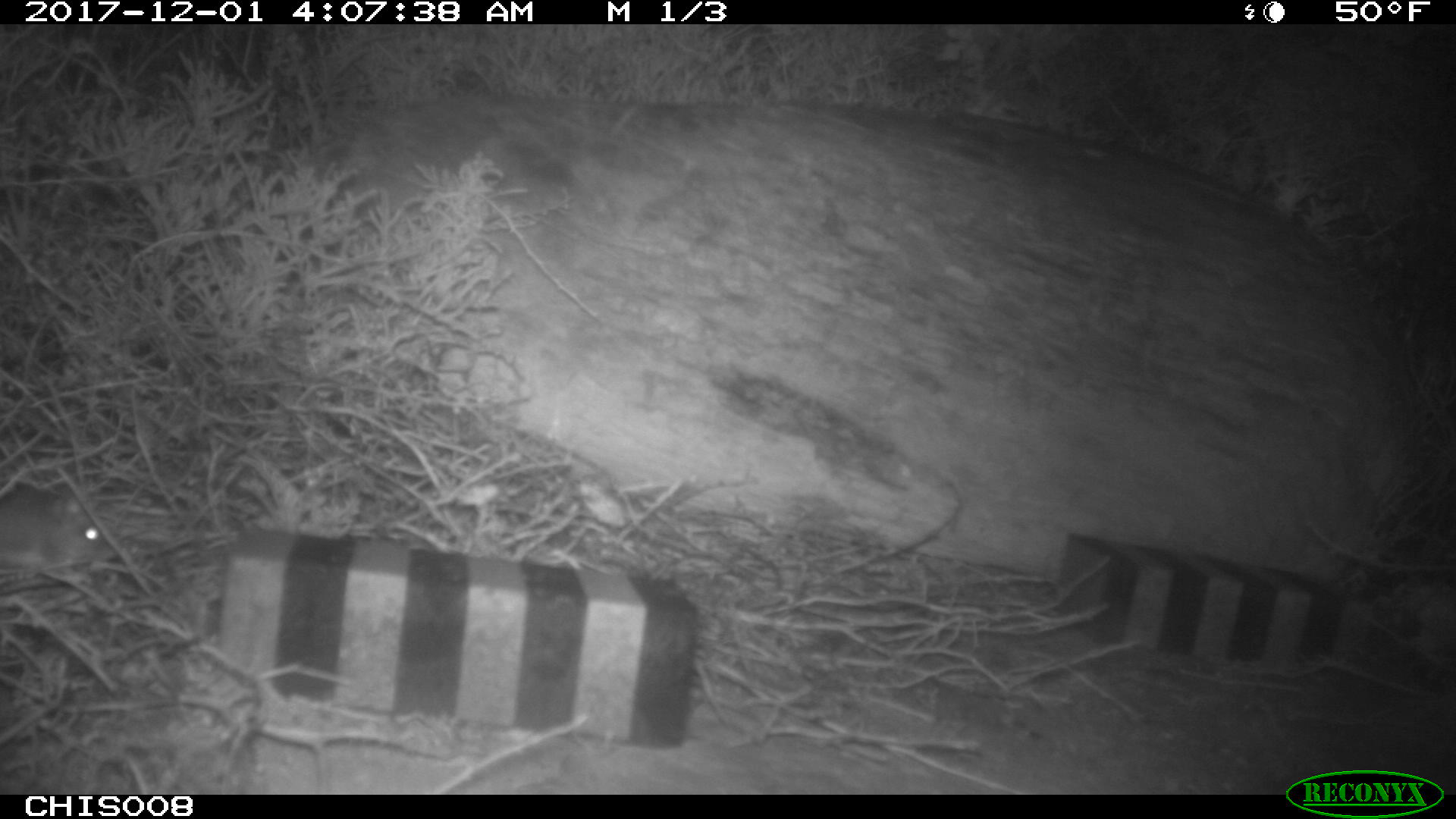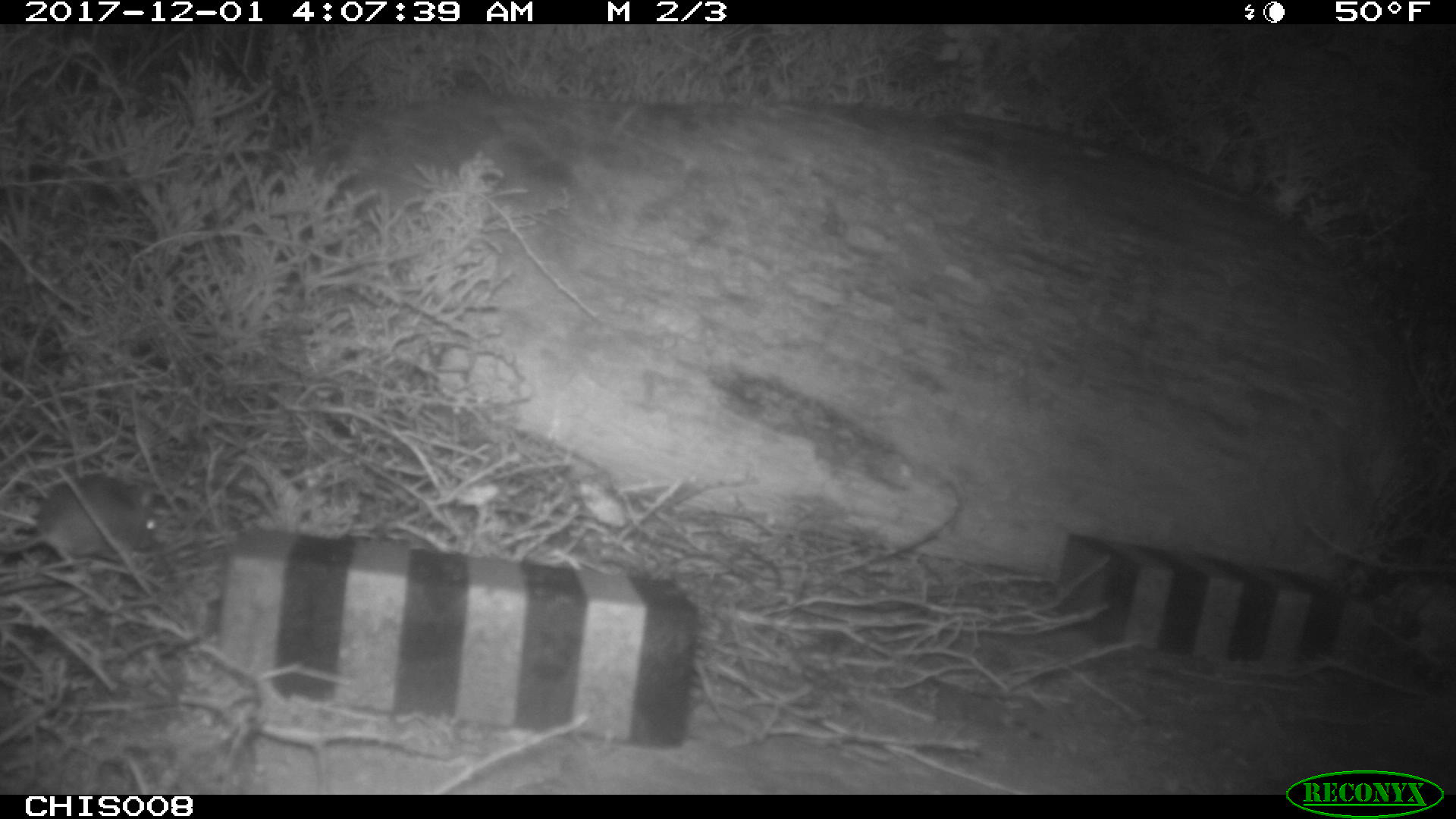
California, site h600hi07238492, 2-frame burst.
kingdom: Animalia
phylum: Chordata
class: Mammalia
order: Rodentia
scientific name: Rodentia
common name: rodent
Rodent (Rodentia).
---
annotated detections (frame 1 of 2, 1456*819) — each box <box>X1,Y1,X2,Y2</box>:
rodent: <box>0,482,122,585</box>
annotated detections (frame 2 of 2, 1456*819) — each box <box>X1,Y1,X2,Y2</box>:
rodent: <box>0,472,158,560</box>